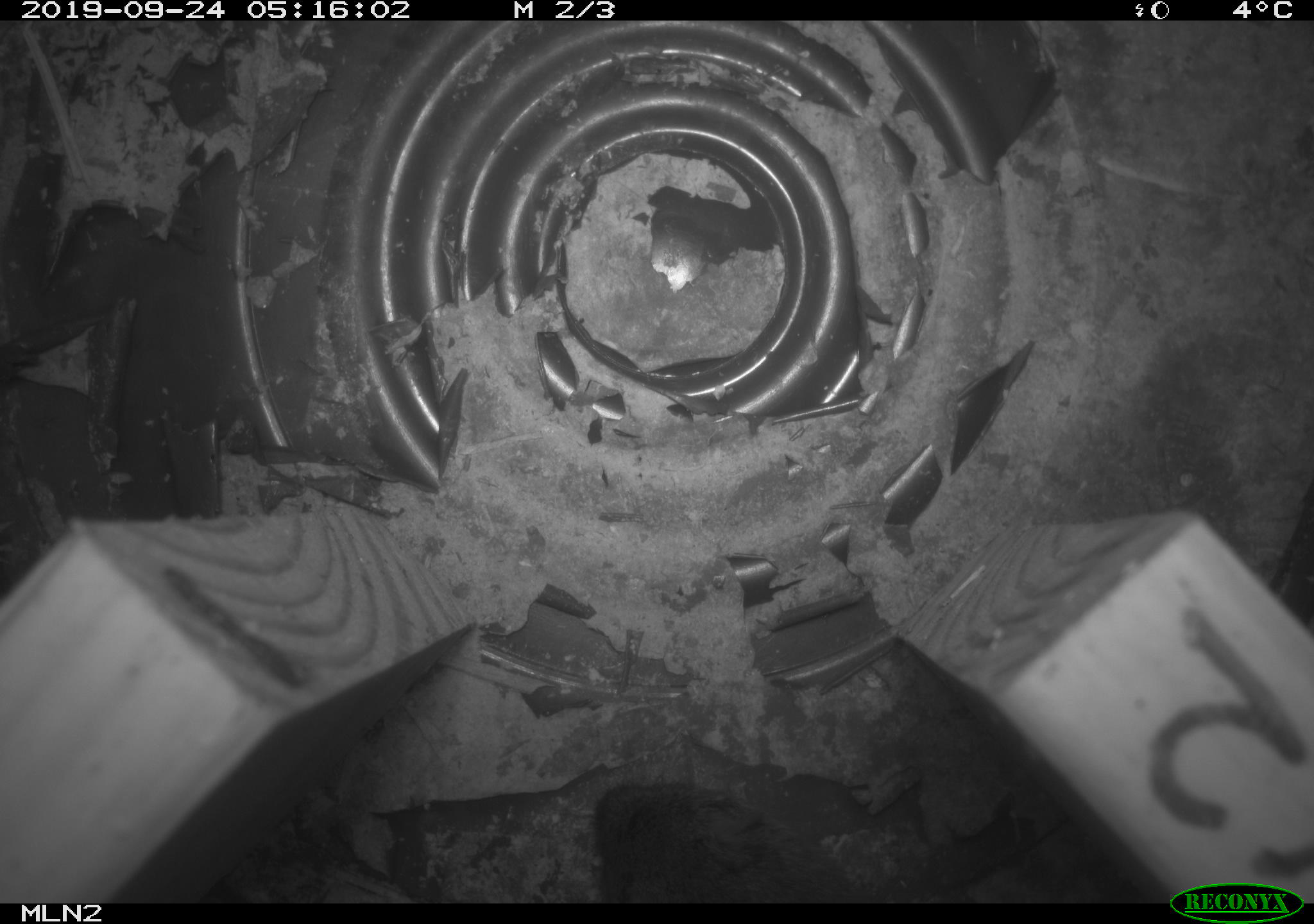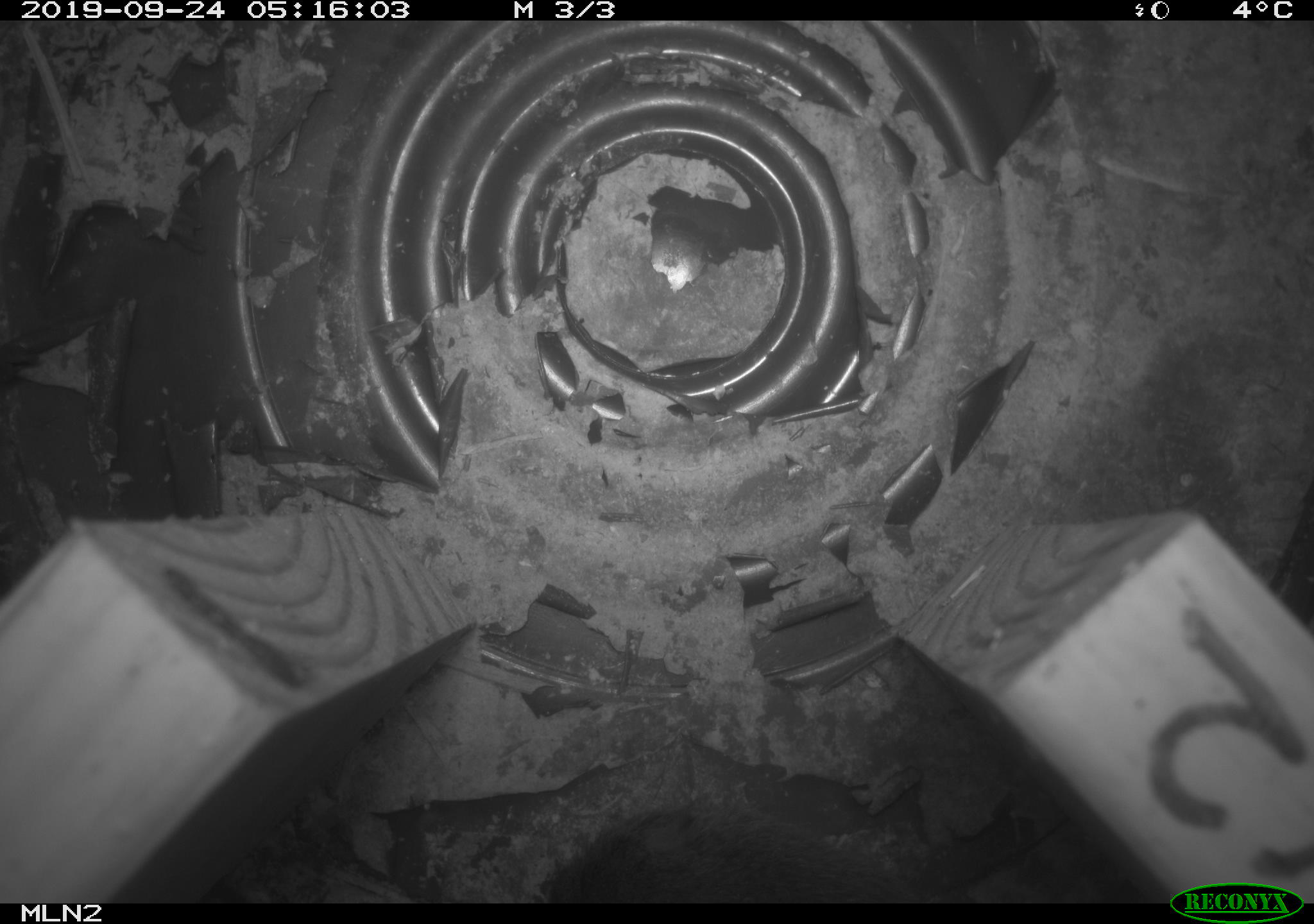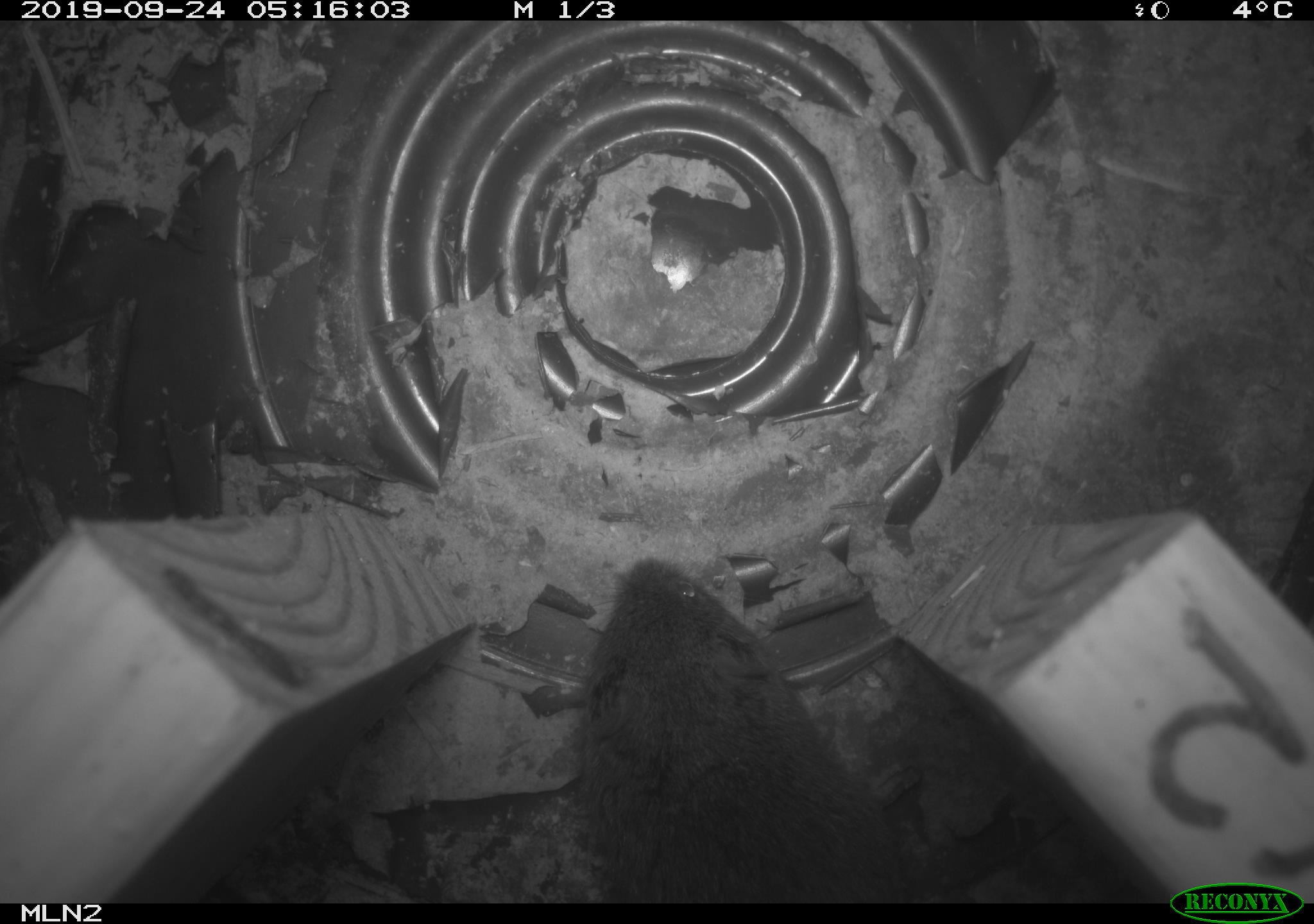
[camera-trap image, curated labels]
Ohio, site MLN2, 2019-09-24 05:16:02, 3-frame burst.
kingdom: Animalia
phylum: Chordata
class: Mammalia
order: Rodentia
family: Cricetidae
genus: Microtus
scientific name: Microtus pennsylvanicus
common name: meadow vole